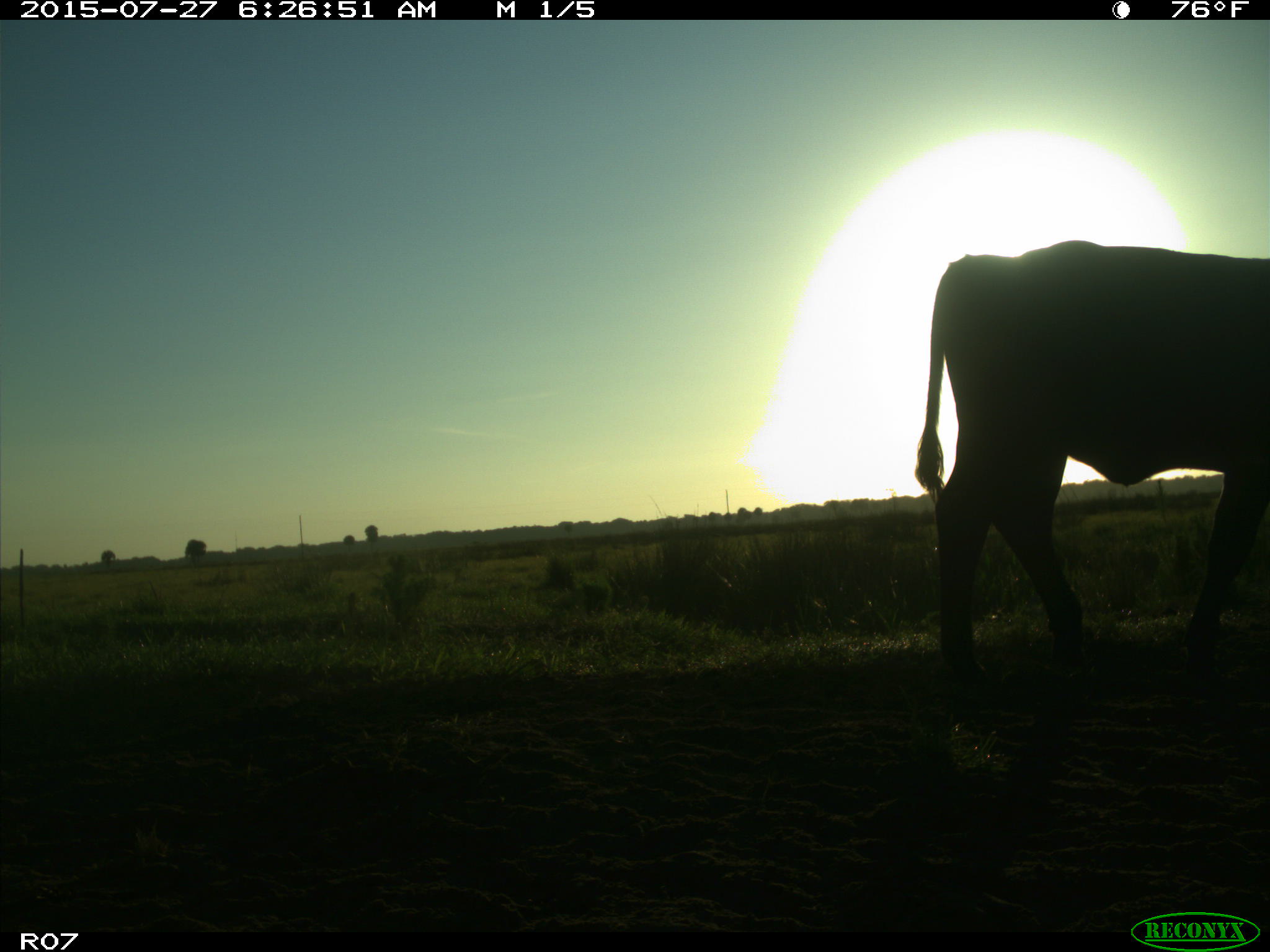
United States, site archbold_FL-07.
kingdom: Animalia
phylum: Chordata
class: Mammalia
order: Artiodactyla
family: Bovidae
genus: Bos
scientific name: Bos taurus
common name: domestic cow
Bos taurus (domestic cow).